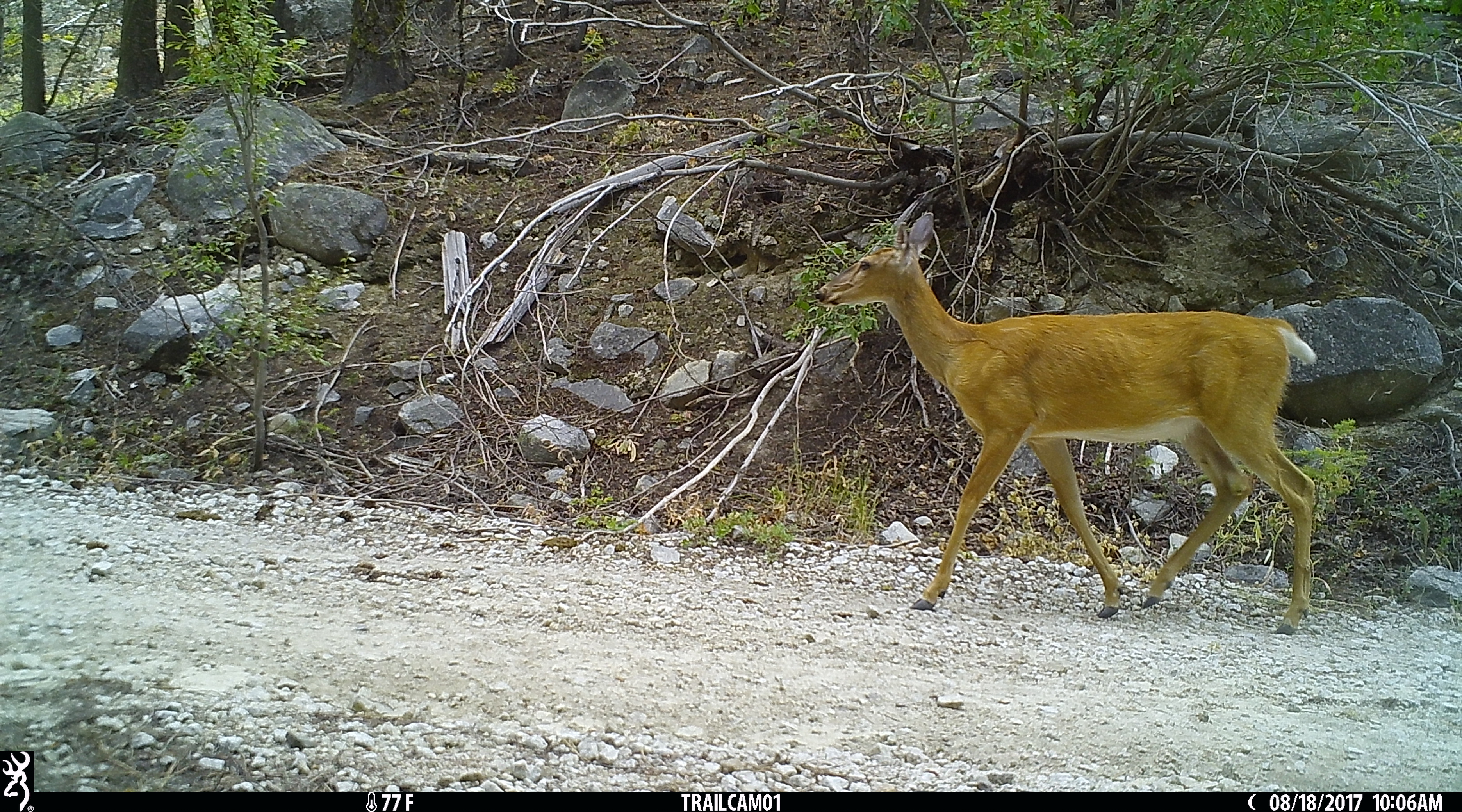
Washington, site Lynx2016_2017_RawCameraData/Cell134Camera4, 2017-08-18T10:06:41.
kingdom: Animalia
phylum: Chordata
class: Mammalia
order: Artiodactyla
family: Cervidae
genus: Odocoileus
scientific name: Odocoileus virginianus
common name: white-tailed deer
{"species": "Odocoileus virginianus (white-tailed deer)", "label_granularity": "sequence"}